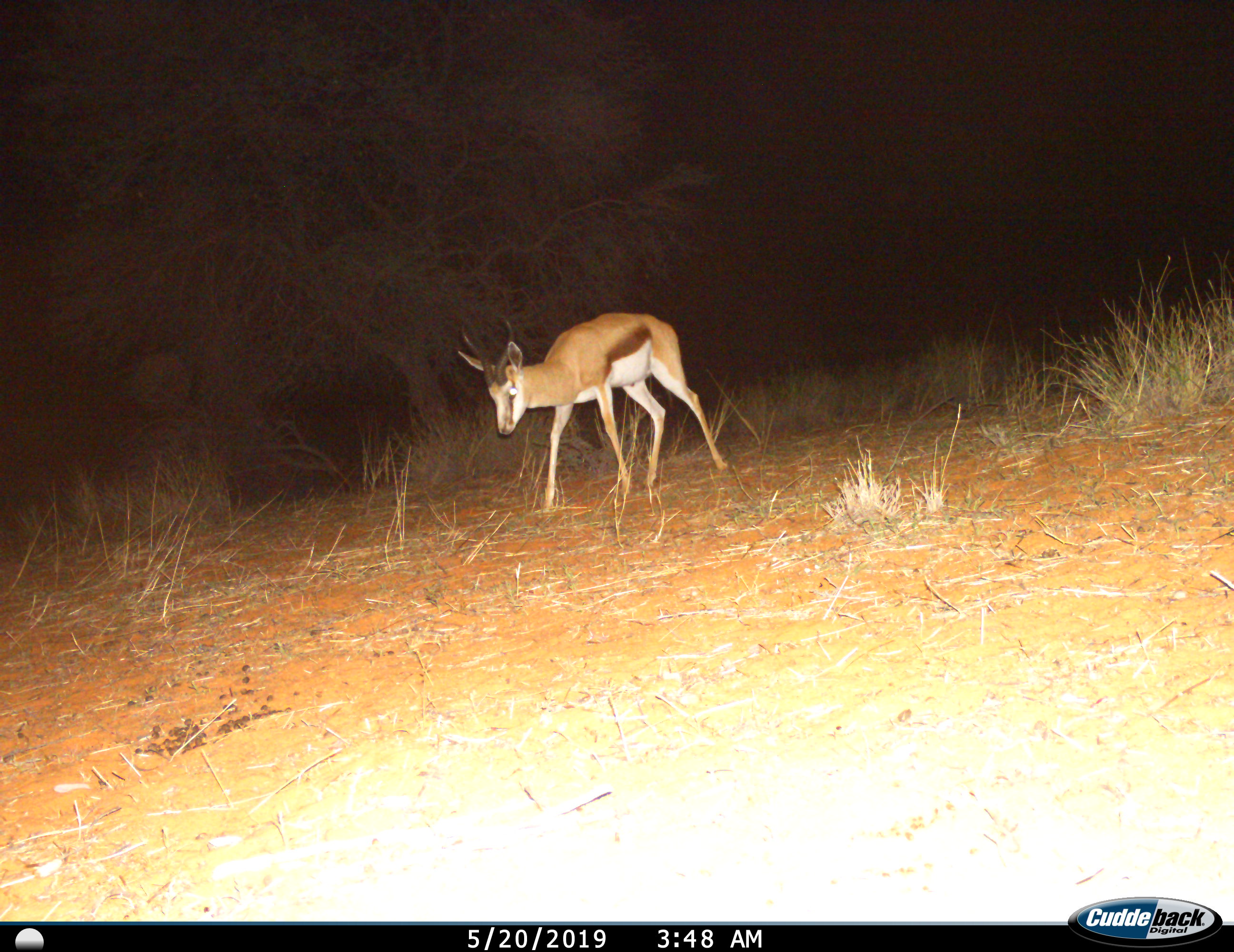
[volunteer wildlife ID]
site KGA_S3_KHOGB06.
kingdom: Animalia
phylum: Chordata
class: Mammalia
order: Artiodactyla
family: Bovidae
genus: Antidorcas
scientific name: Antidorcas marsupialis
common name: springbok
Springbok (Antidorcas marsupialis), count 1. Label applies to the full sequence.